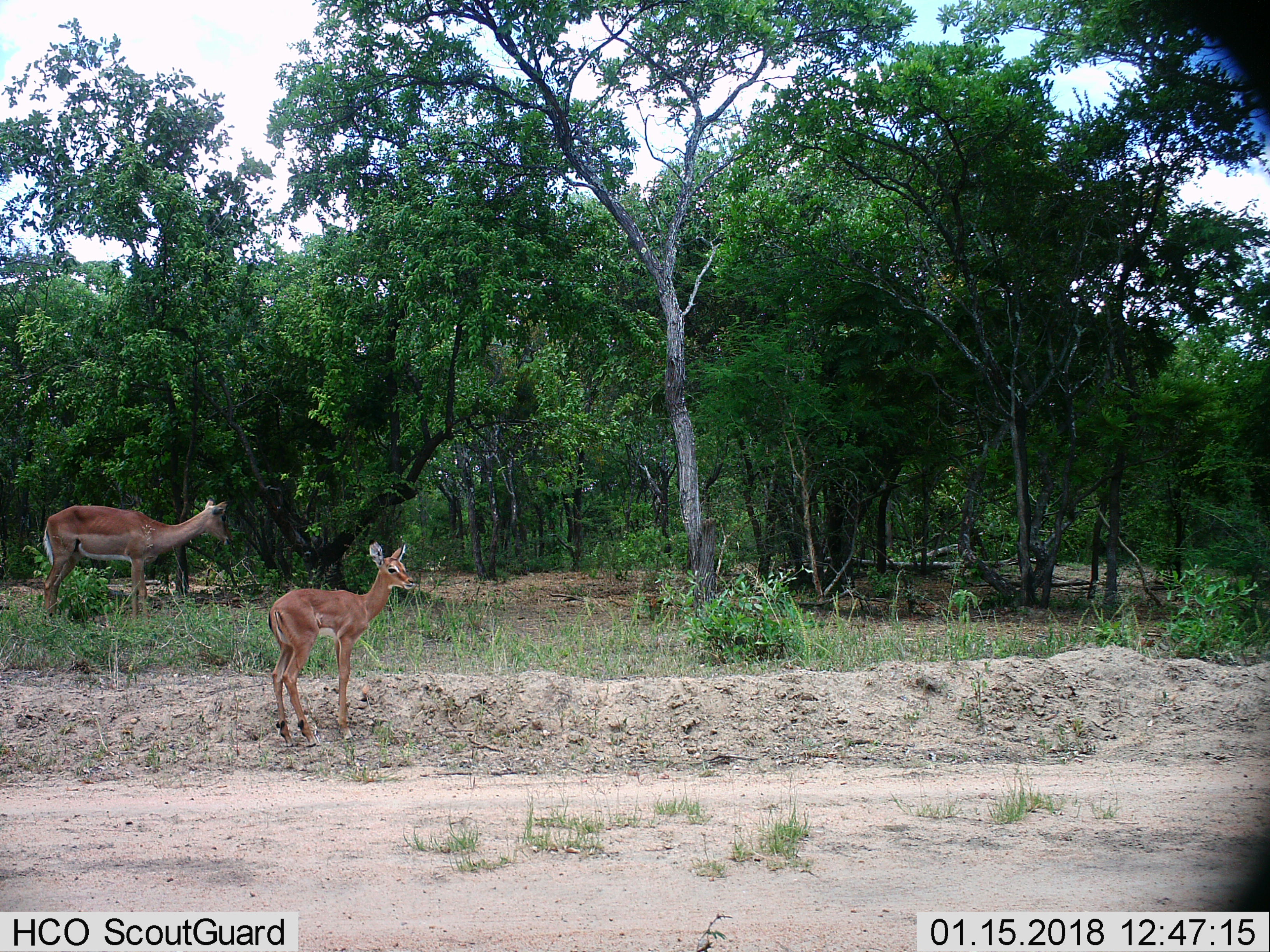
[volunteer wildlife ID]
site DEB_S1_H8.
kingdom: Animalia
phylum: Chordata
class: Mammalia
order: Artiodactyla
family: Bovidae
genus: Aepyceros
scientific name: Aepyceros melampus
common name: impala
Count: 2.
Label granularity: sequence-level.